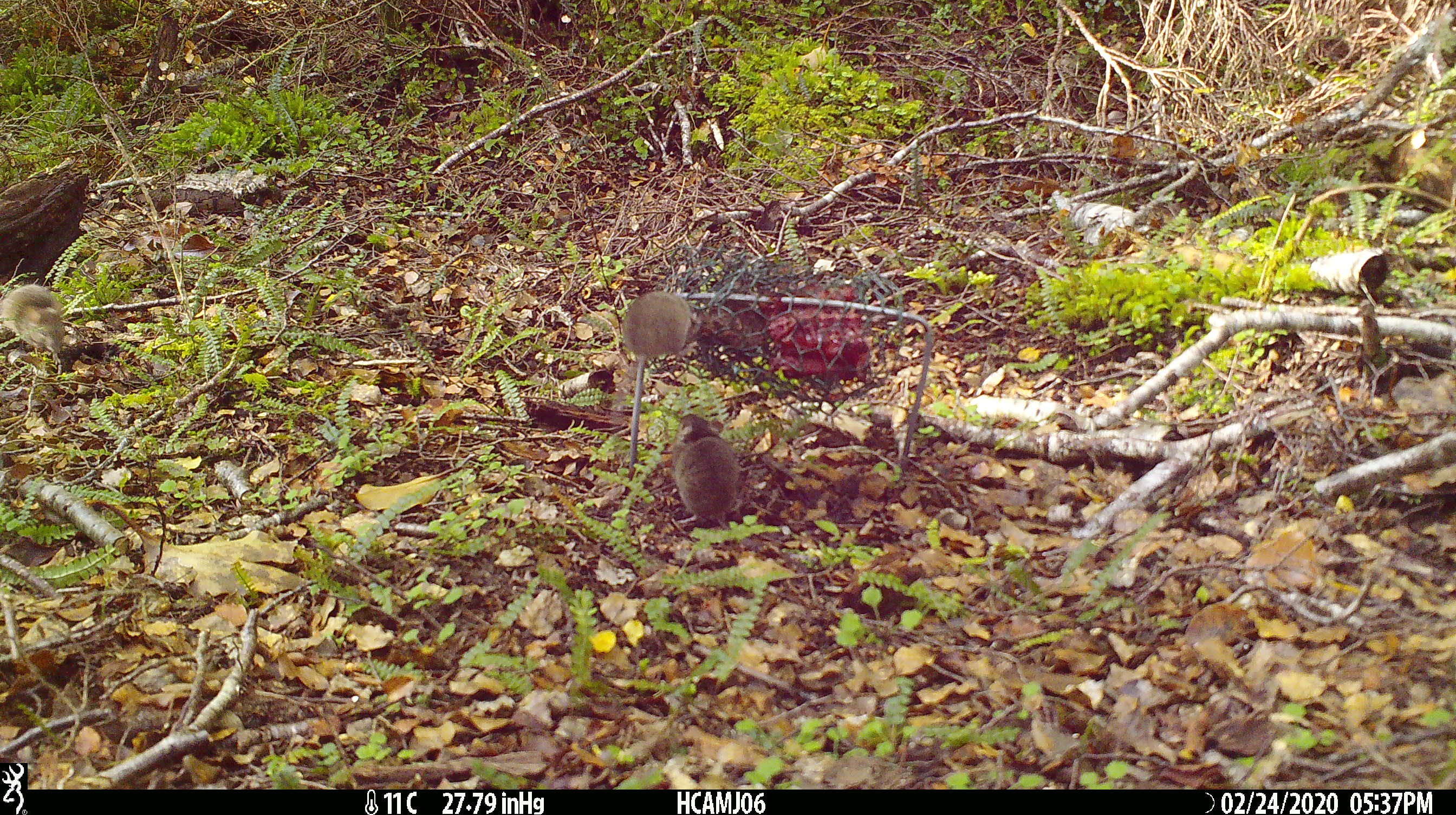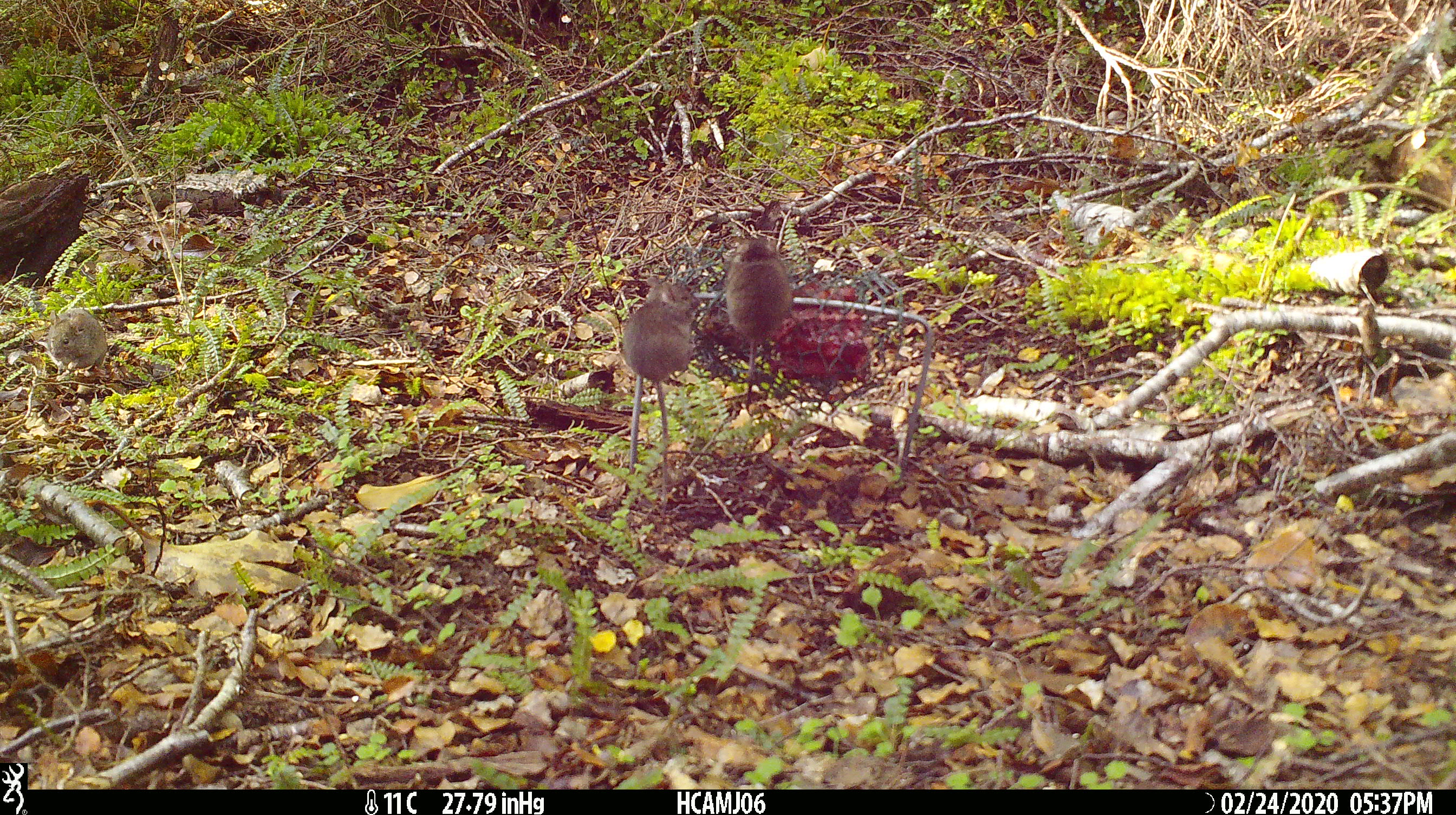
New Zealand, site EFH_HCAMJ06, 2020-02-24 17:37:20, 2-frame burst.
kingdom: Animalia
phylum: Chordata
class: Mammalia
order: Rodentia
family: Muridae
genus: Mus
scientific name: Mus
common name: mouse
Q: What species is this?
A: Mouse (Mus).